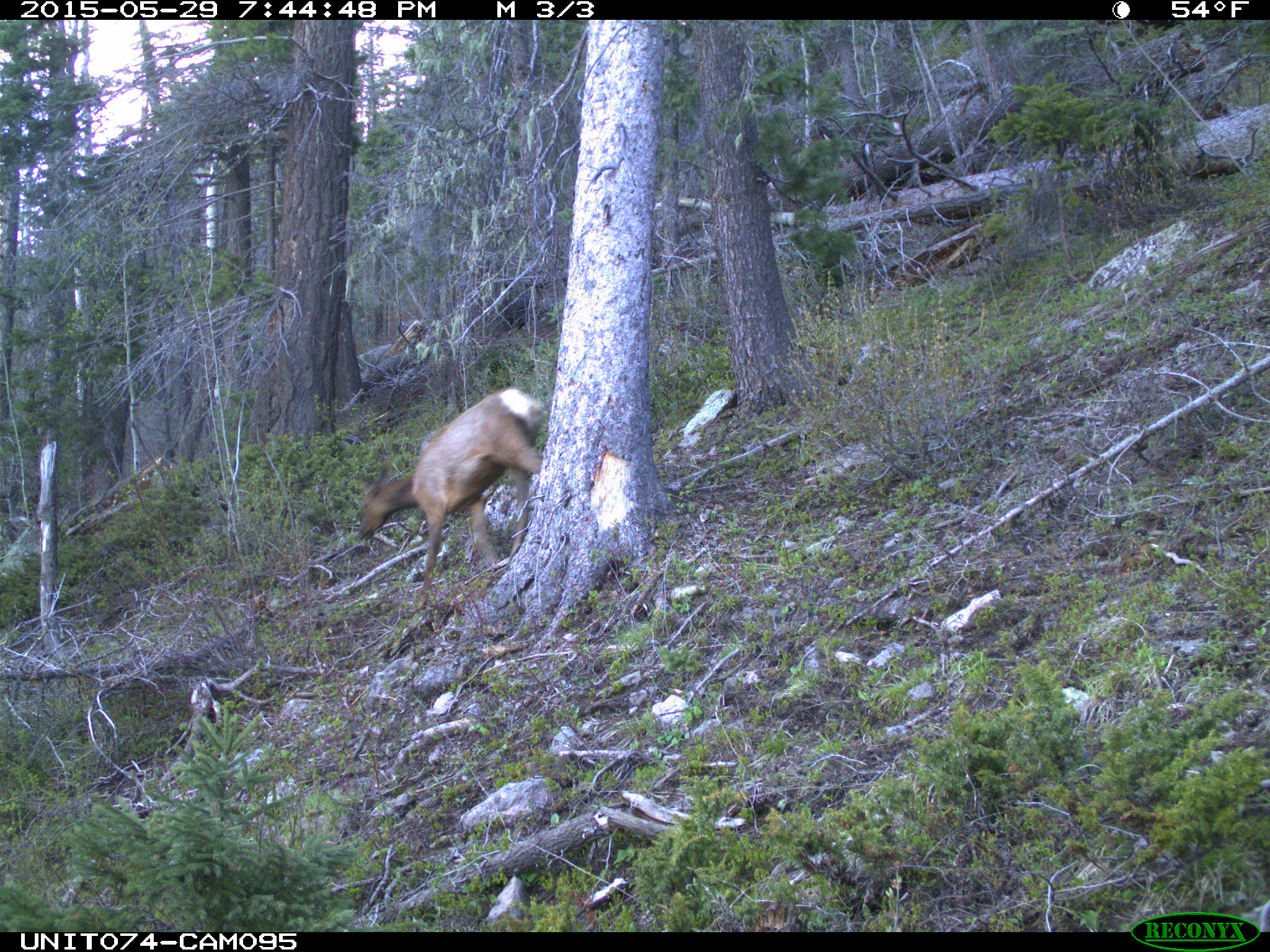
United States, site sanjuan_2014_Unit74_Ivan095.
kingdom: Animalia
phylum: Chordata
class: Mammalia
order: Artiodactyla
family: Cervidae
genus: Cervus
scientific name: Cervus elaphus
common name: red deer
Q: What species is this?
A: Cervus elaphus (red deer).